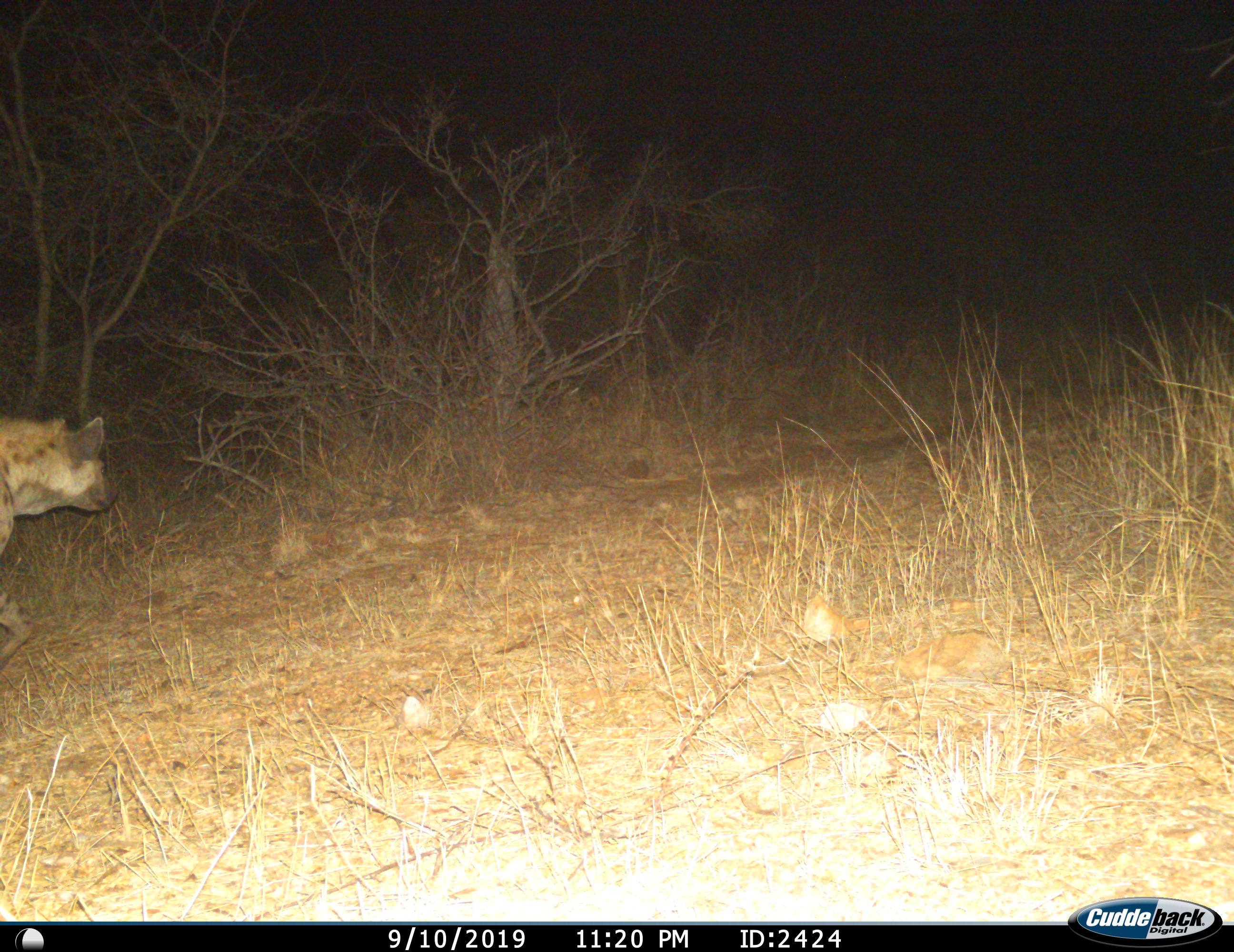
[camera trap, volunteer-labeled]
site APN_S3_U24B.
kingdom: Animalia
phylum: Chordata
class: Mammalia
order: Carnivora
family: Hyaenidae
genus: Crocuta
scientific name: Crocuta crocuta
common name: spotted hyena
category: hyenaspotted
Hyenaspotted (spotted hyena) (Crocuta crocuta), count 1. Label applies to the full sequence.